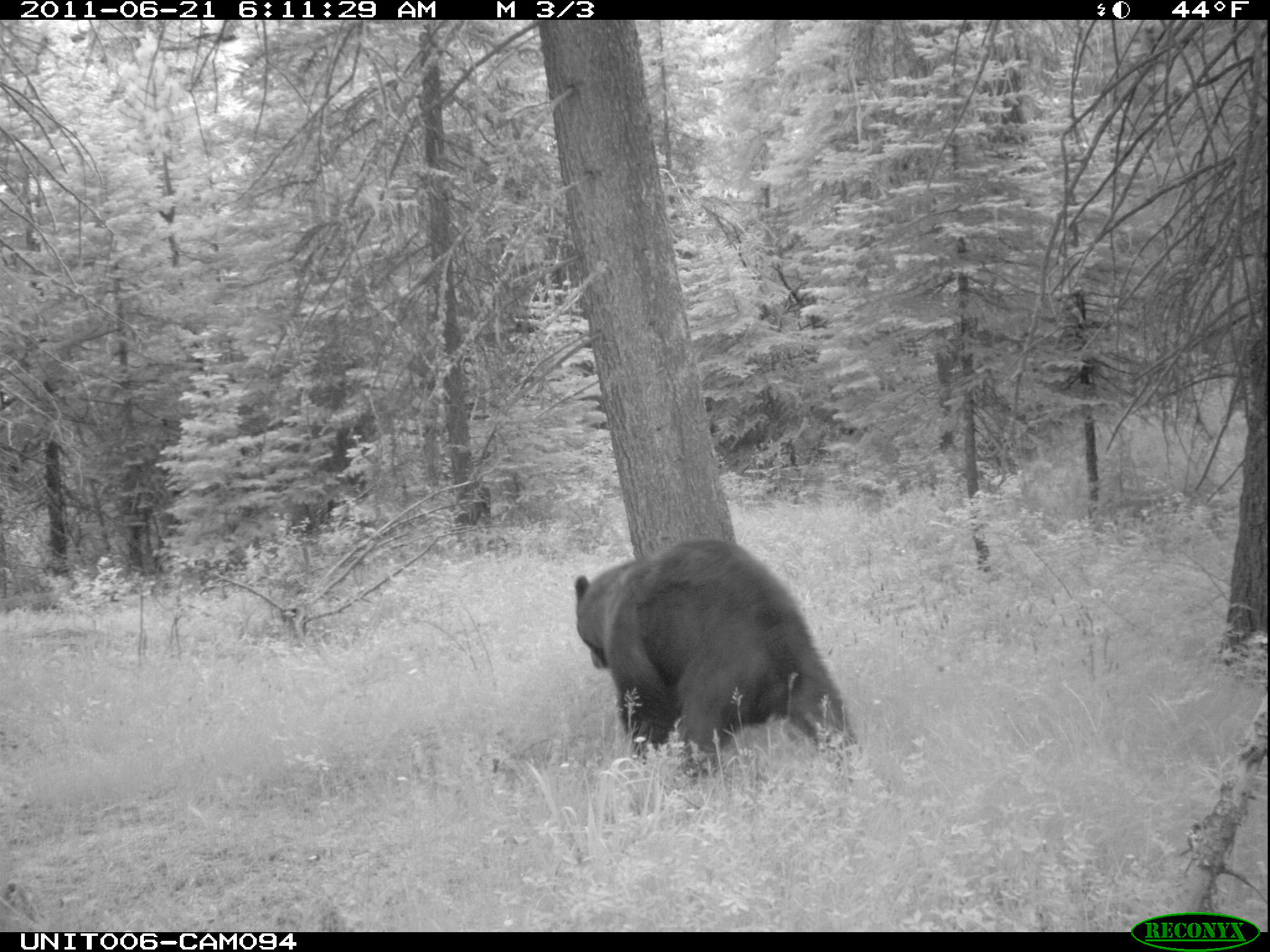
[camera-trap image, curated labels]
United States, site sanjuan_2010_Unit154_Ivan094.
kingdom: Animalia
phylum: Chordata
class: Mammalia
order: Carnivora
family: Ursidae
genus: Ursus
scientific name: Ursus americanus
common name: american black bear